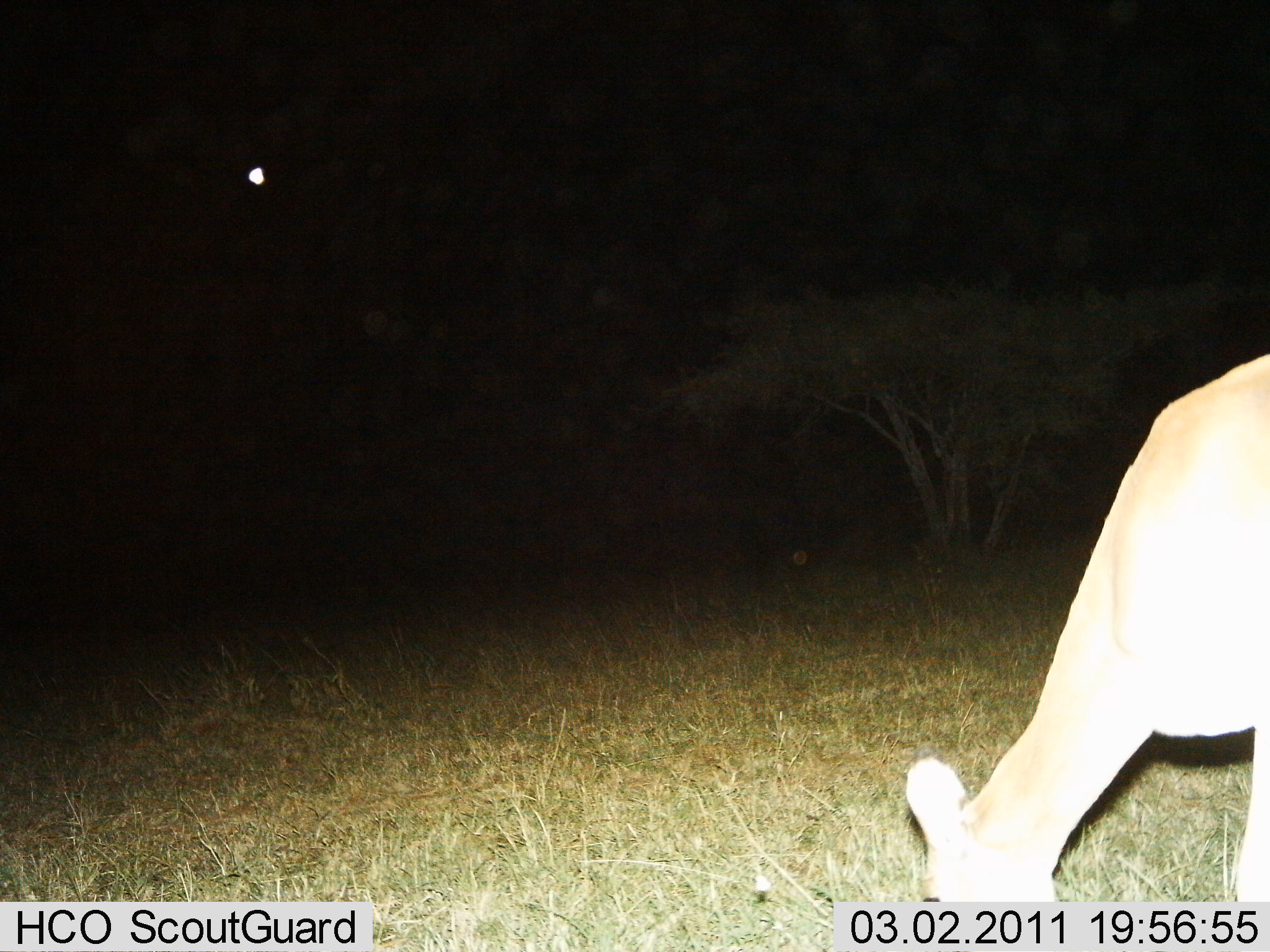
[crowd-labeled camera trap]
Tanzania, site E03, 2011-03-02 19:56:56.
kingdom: Animalia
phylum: Chordata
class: Mammalia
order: Artiodactyla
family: Bovidae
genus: Redunca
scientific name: Redunca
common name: reedbuck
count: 1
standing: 40%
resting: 0%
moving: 0%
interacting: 0%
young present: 0%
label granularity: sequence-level